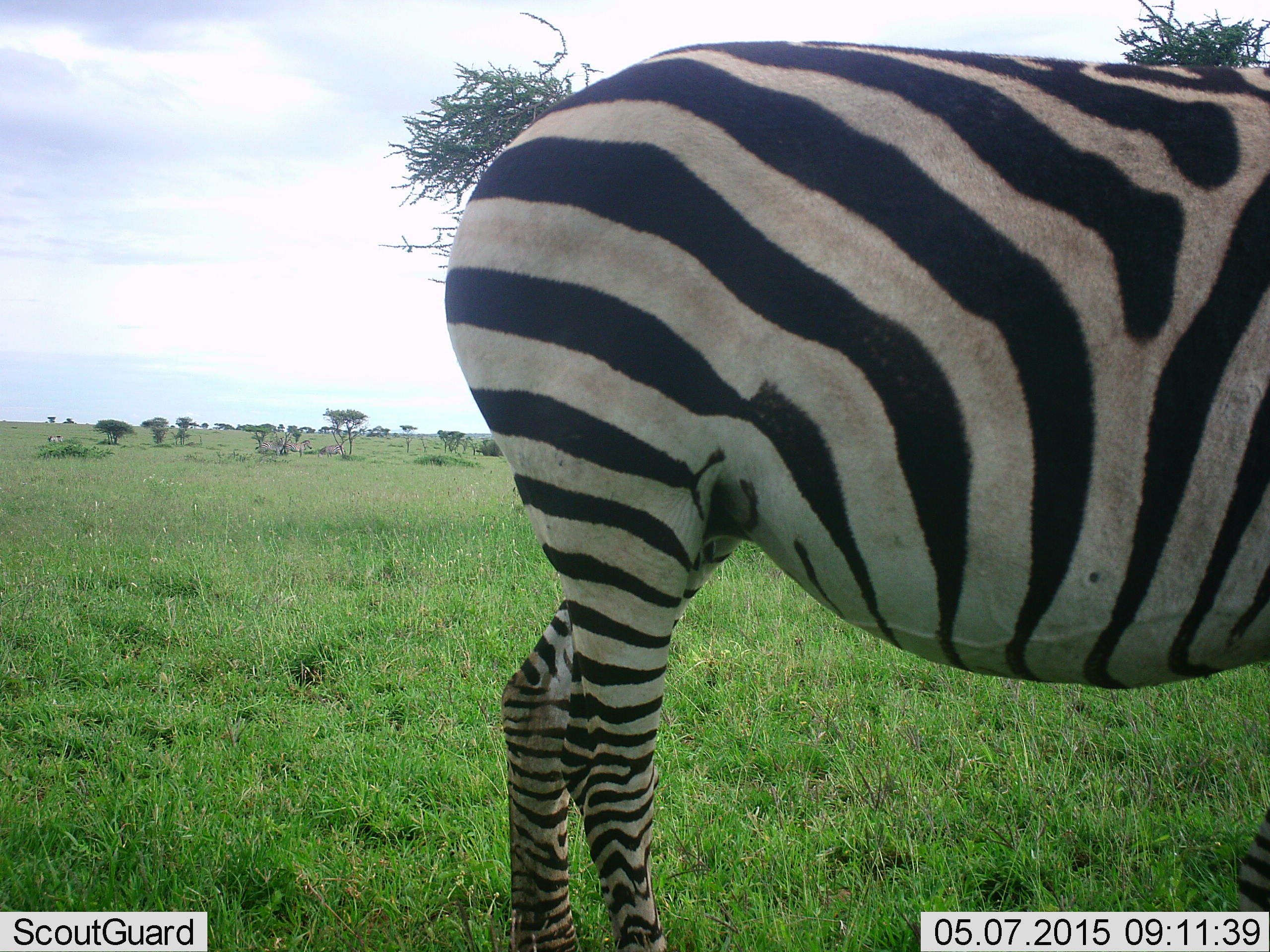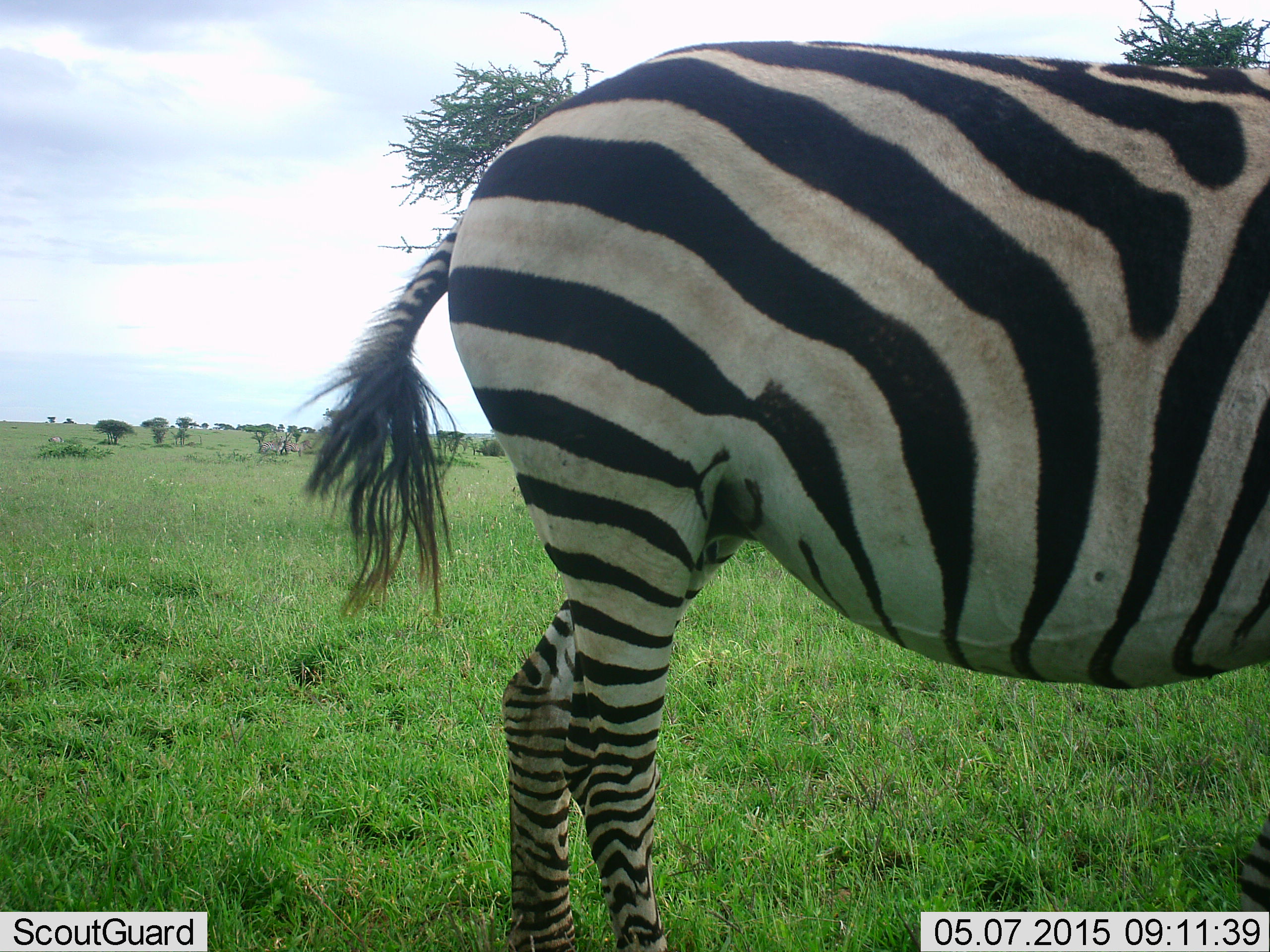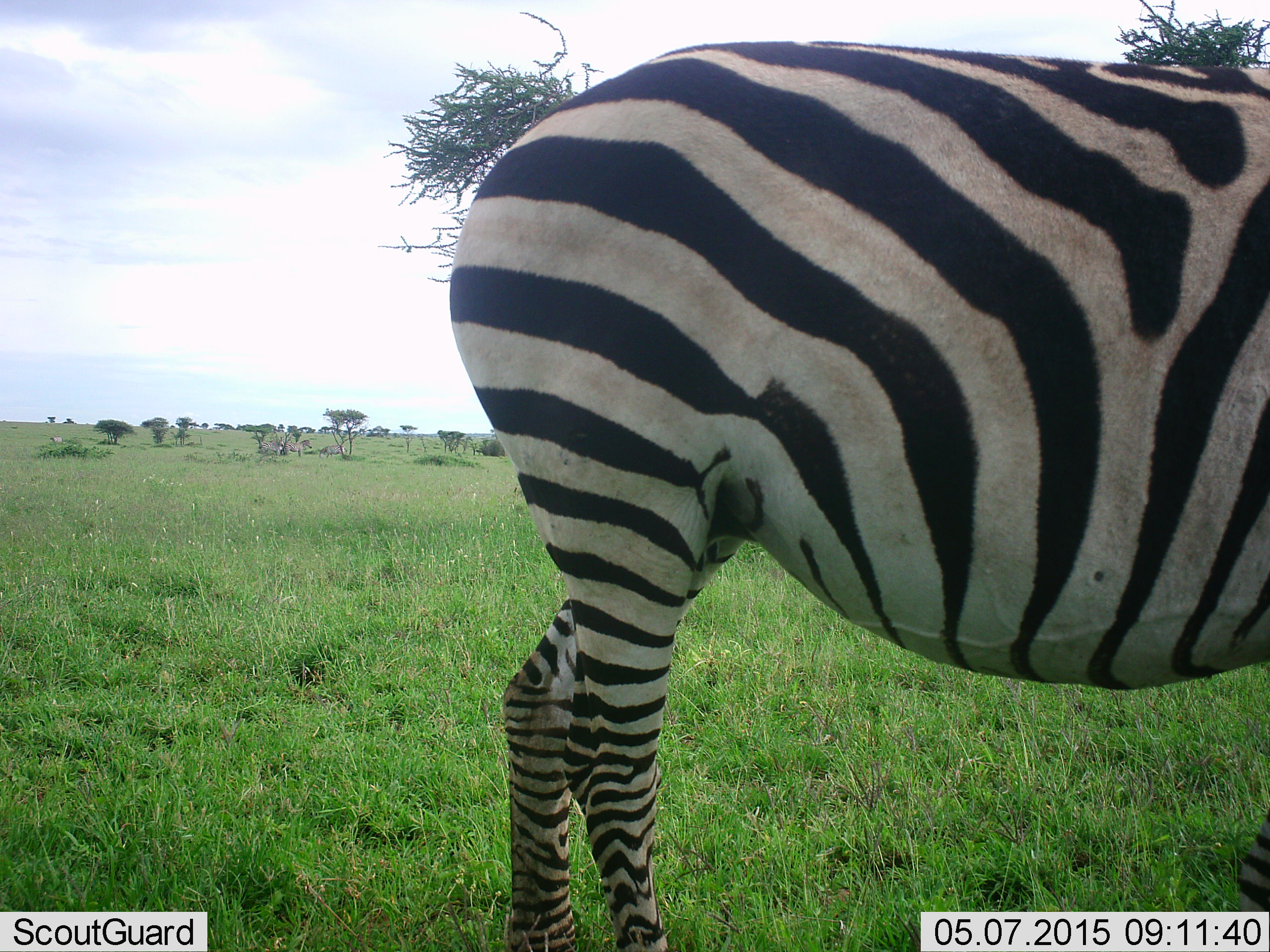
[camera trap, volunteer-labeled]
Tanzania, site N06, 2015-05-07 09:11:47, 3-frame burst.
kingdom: Animalia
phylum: Chordata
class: Mammalia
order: Perissodactyla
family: Equidae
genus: Equus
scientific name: Equus quagga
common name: plains zebra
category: zebra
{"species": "zebra (plains zebra) (Equus quagga)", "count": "1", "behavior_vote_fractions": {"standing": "80%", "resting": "10%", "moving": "20%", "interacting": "0%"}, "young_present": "0%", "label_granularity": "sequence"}